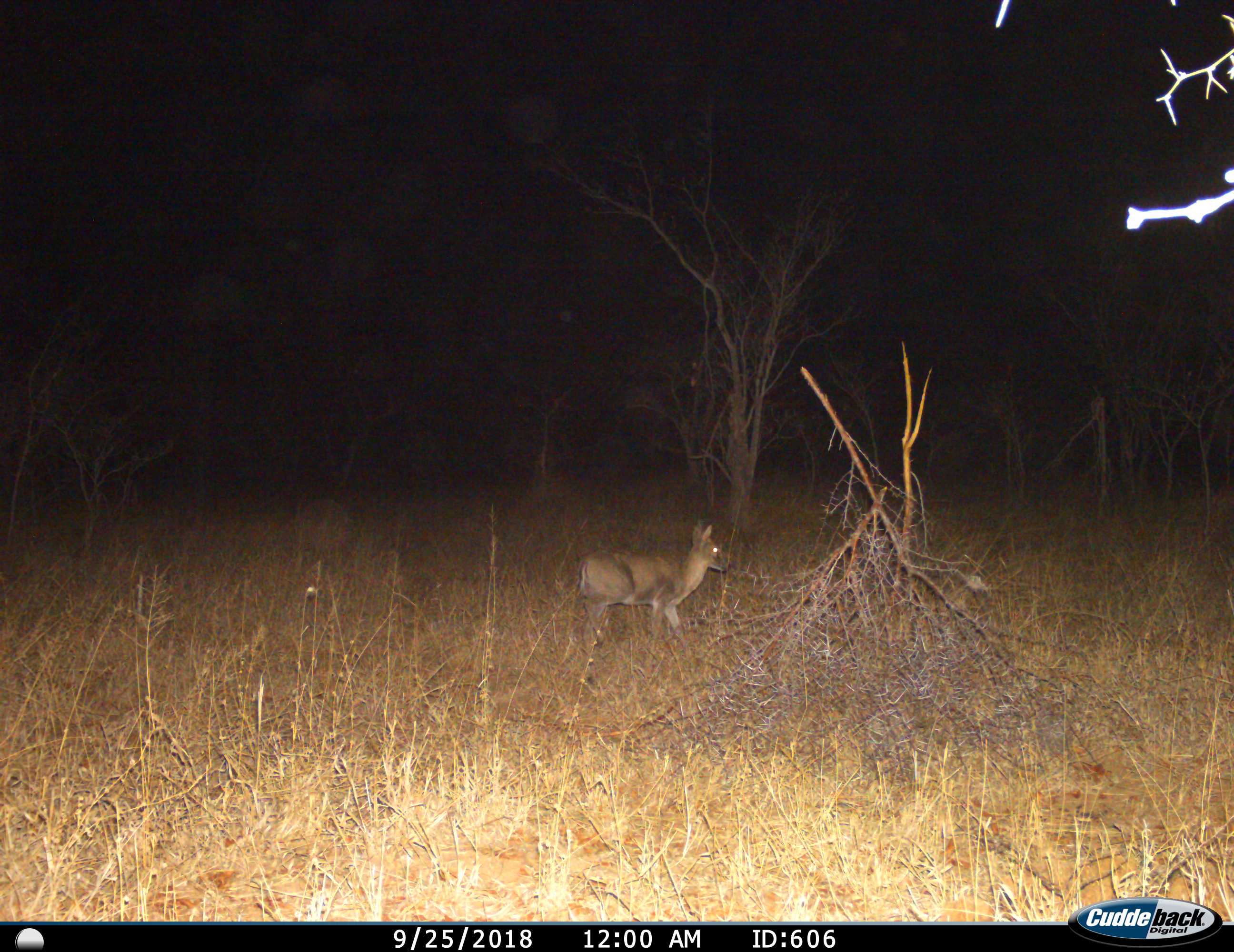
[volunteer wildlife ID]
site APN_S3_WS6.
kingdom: Animalia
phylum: Chordata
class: Mammalia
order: Artiodactyla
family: Bovidae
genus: Sylvicapra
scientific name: Sylvicapra grimmia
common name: common duiker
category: duikercommongrey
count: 1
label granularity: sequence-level